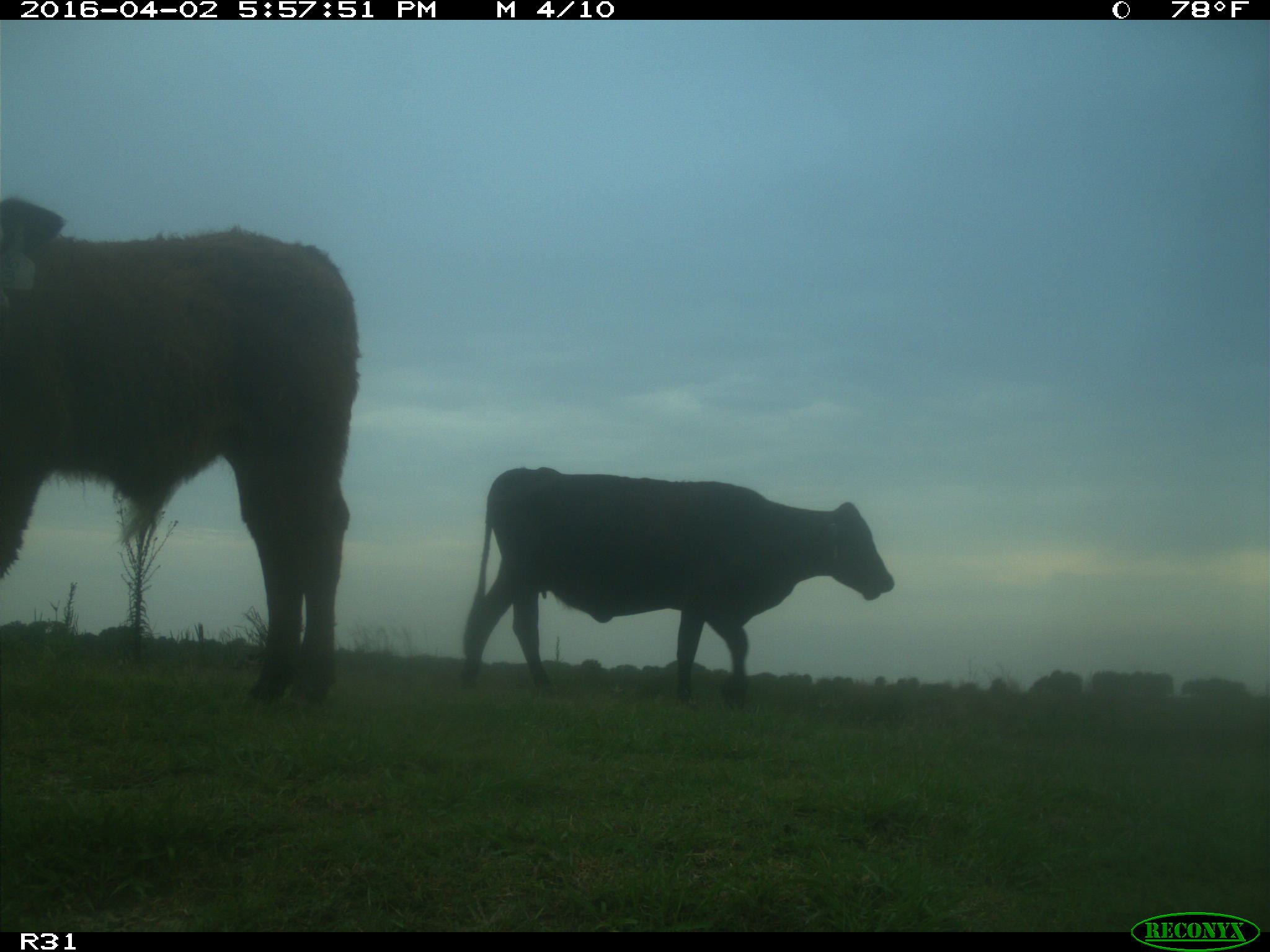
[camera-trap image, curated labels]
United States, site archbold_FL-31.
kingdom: Animalia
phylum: Chordata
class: Mammalia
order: Artiodactyla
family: Bovidae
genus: Bos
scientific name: Bos taurus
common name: domestic cow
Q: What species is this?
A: Bos taurus (domestic cow).